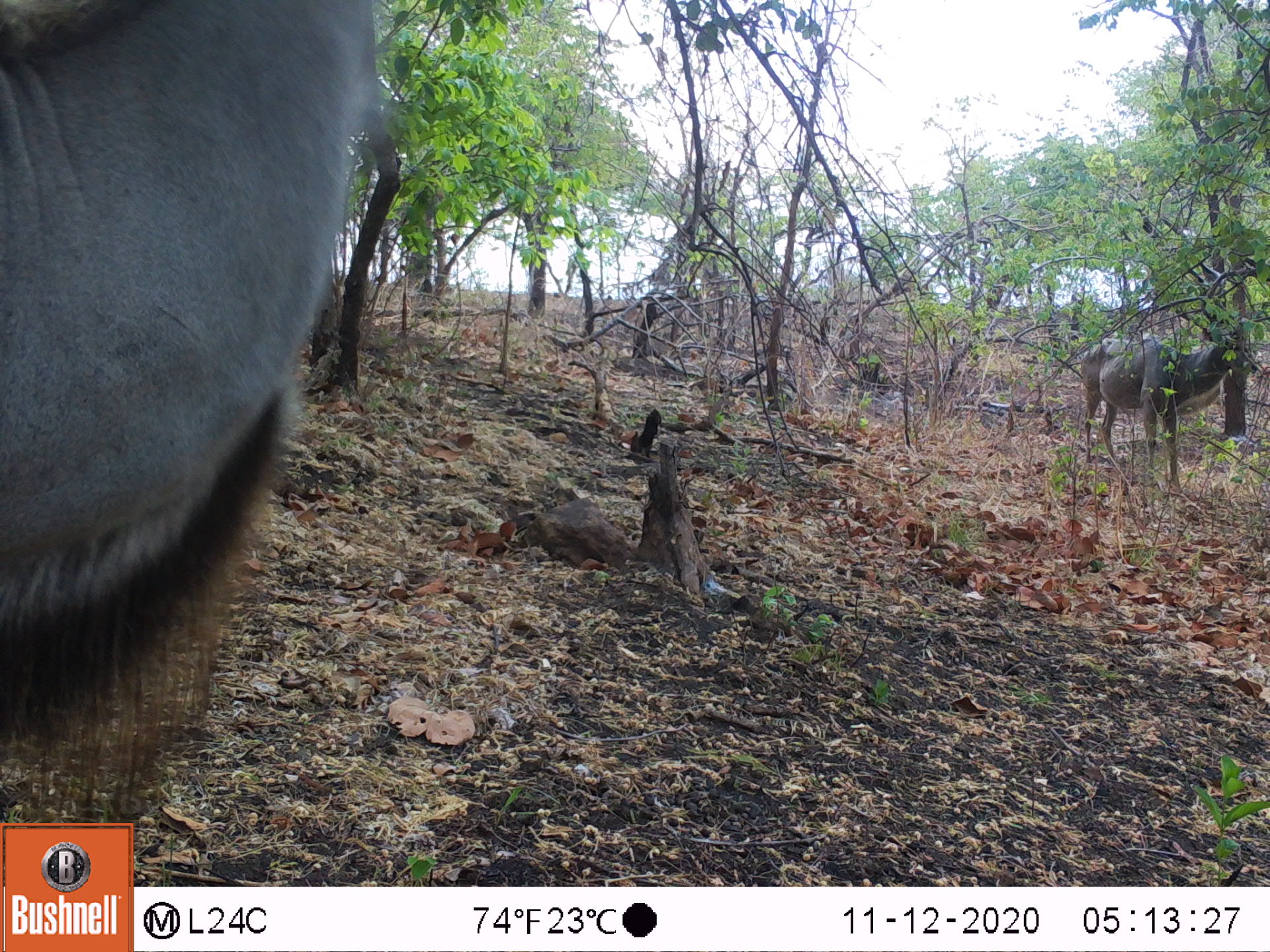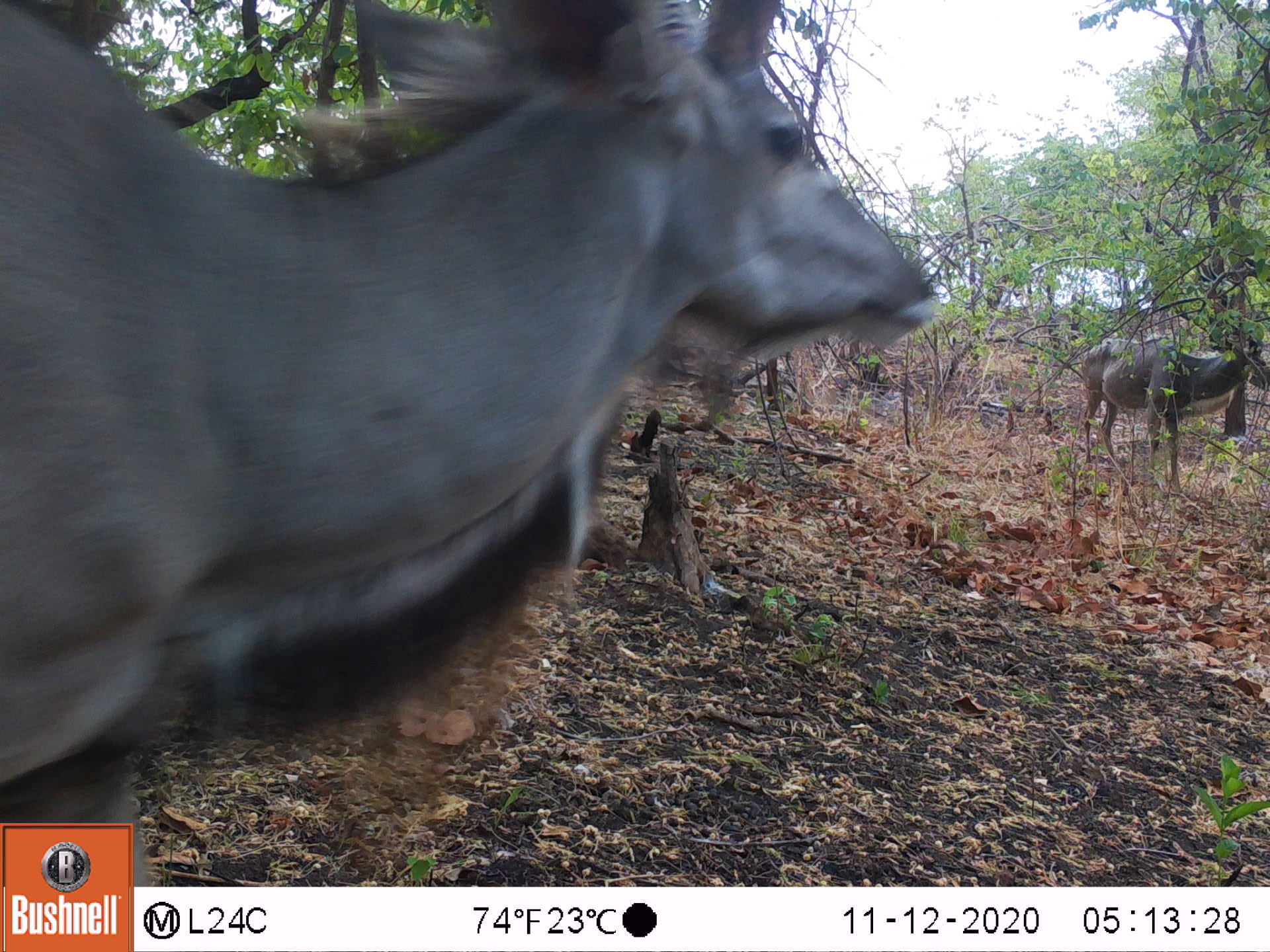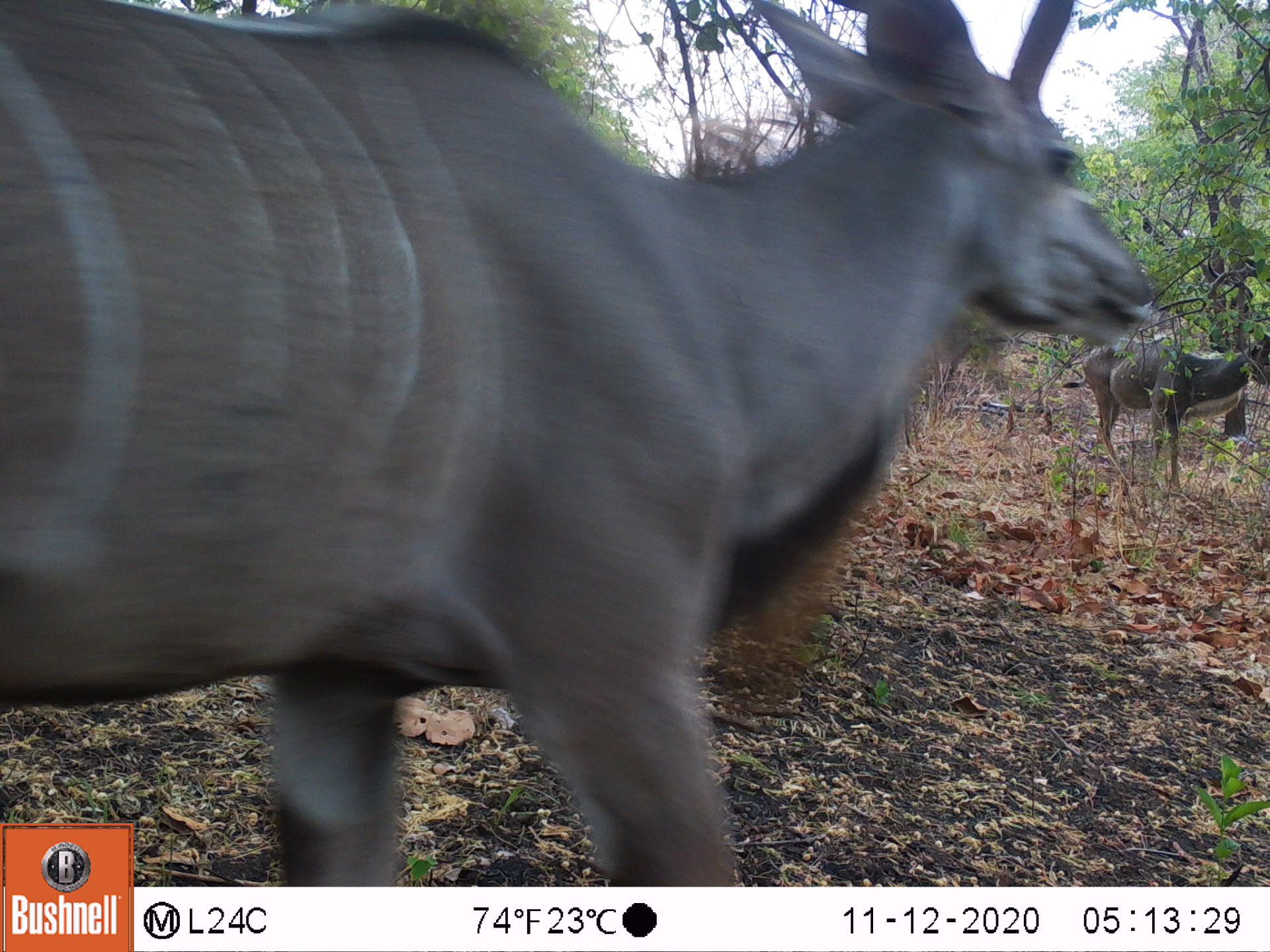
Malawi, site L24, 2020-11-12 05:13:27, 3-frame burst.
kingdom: Animalia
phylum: Chordata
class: Mammalia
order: Artiodactyla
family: Bovidae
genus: Tragelaphus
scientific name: Tragelaphus strepsiceros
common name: greater kudu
Greater kudu (Tragelaphus strepsiceros), count 2.